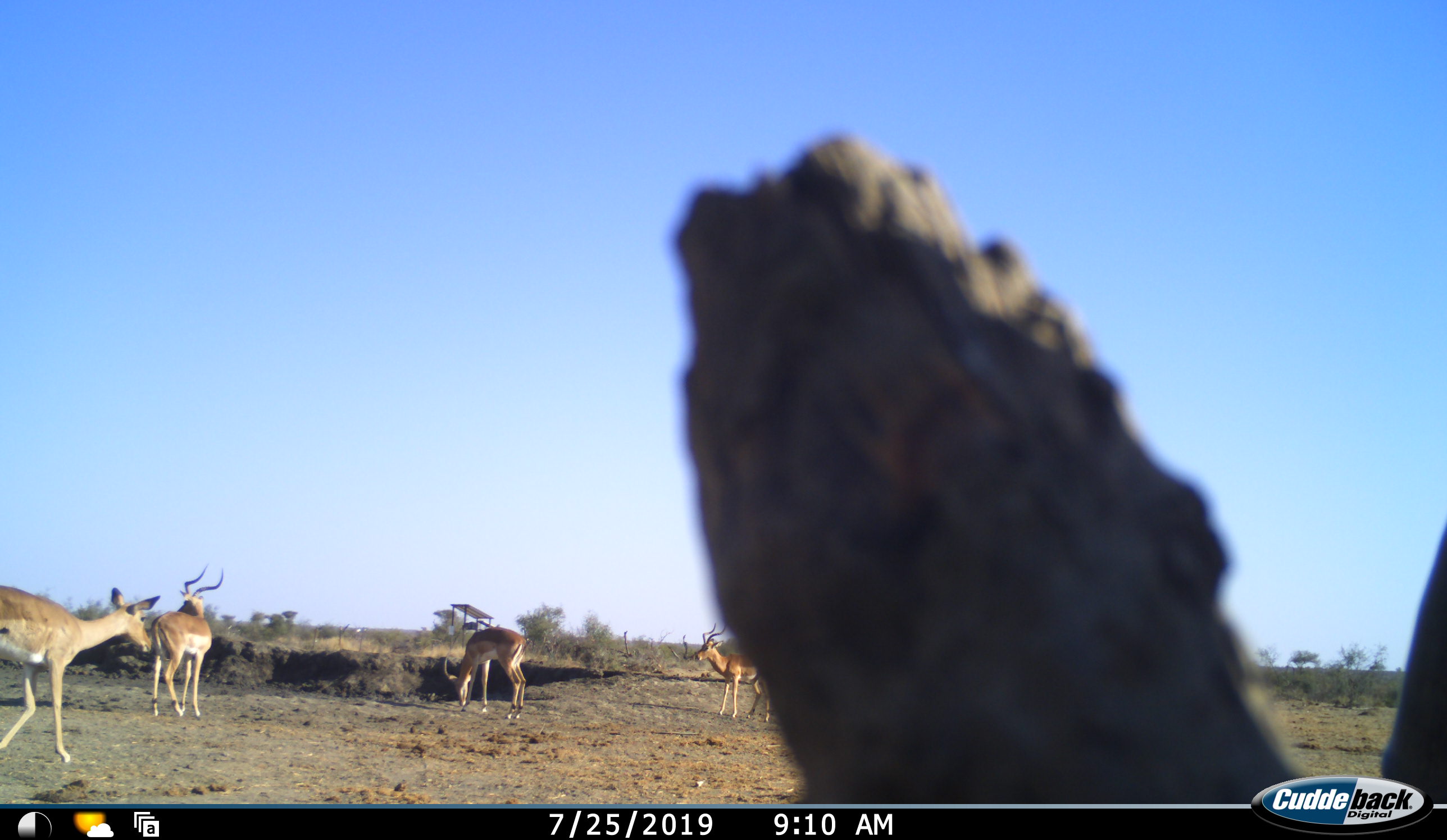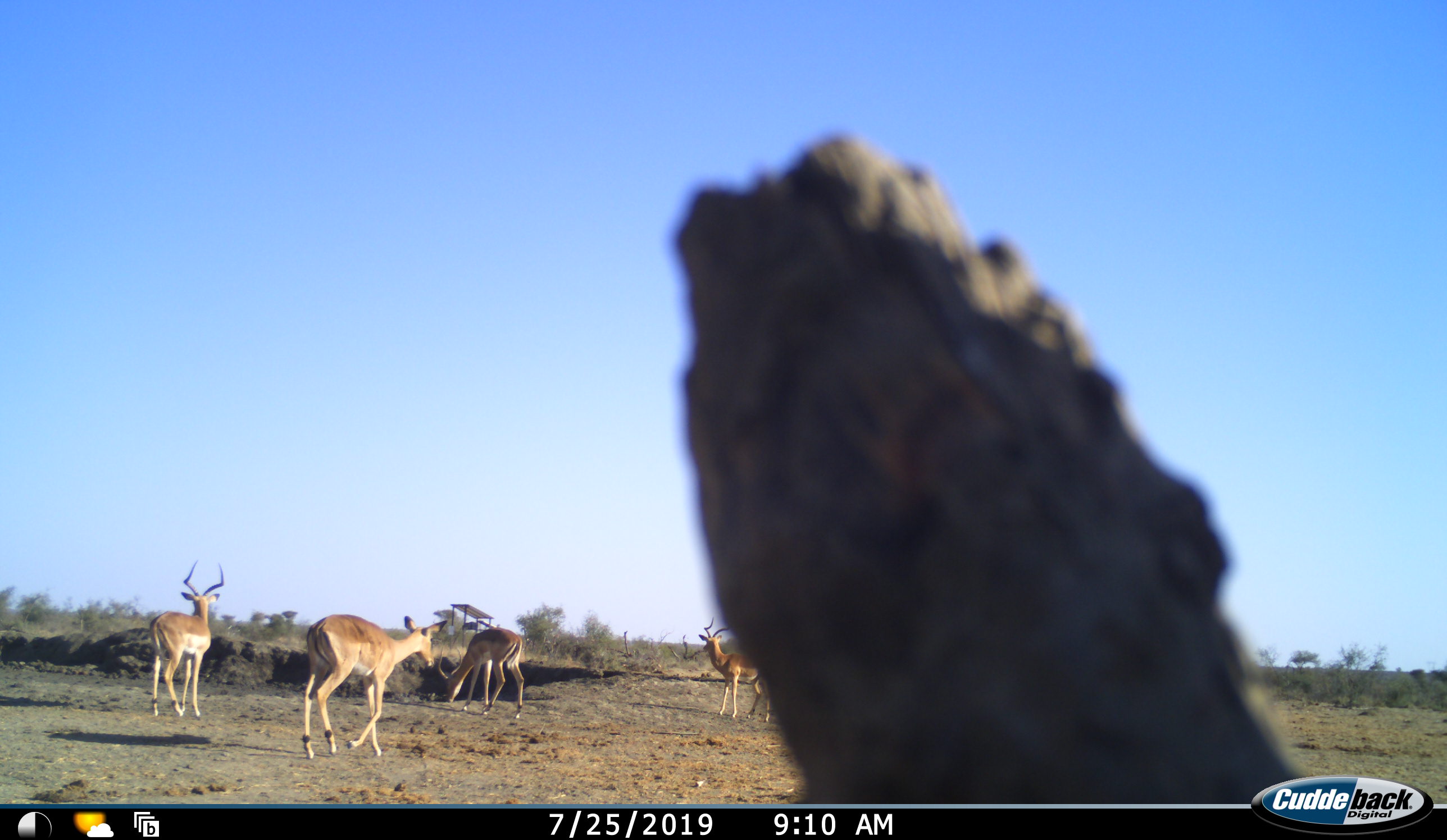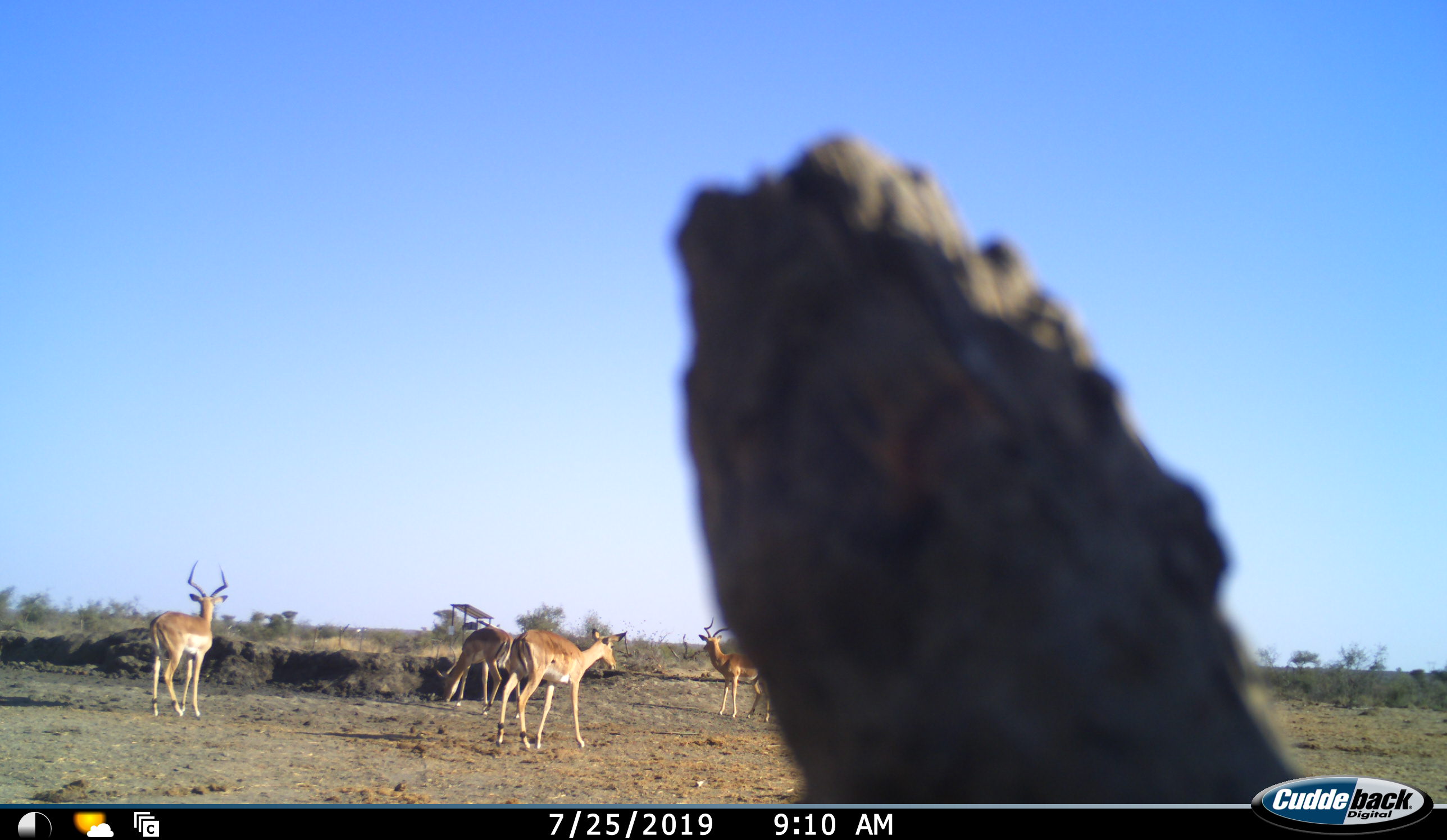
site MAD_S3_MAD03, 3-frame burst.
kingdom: Animalia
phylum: Chordata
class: Mammalia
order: Artiodactyla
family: Bovidae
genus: Aepyceros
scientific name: Aepyceros melampus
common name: impala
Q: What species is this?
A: Impala (Aepyceros melampus).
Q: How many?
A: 4.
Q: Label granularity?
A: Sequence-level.